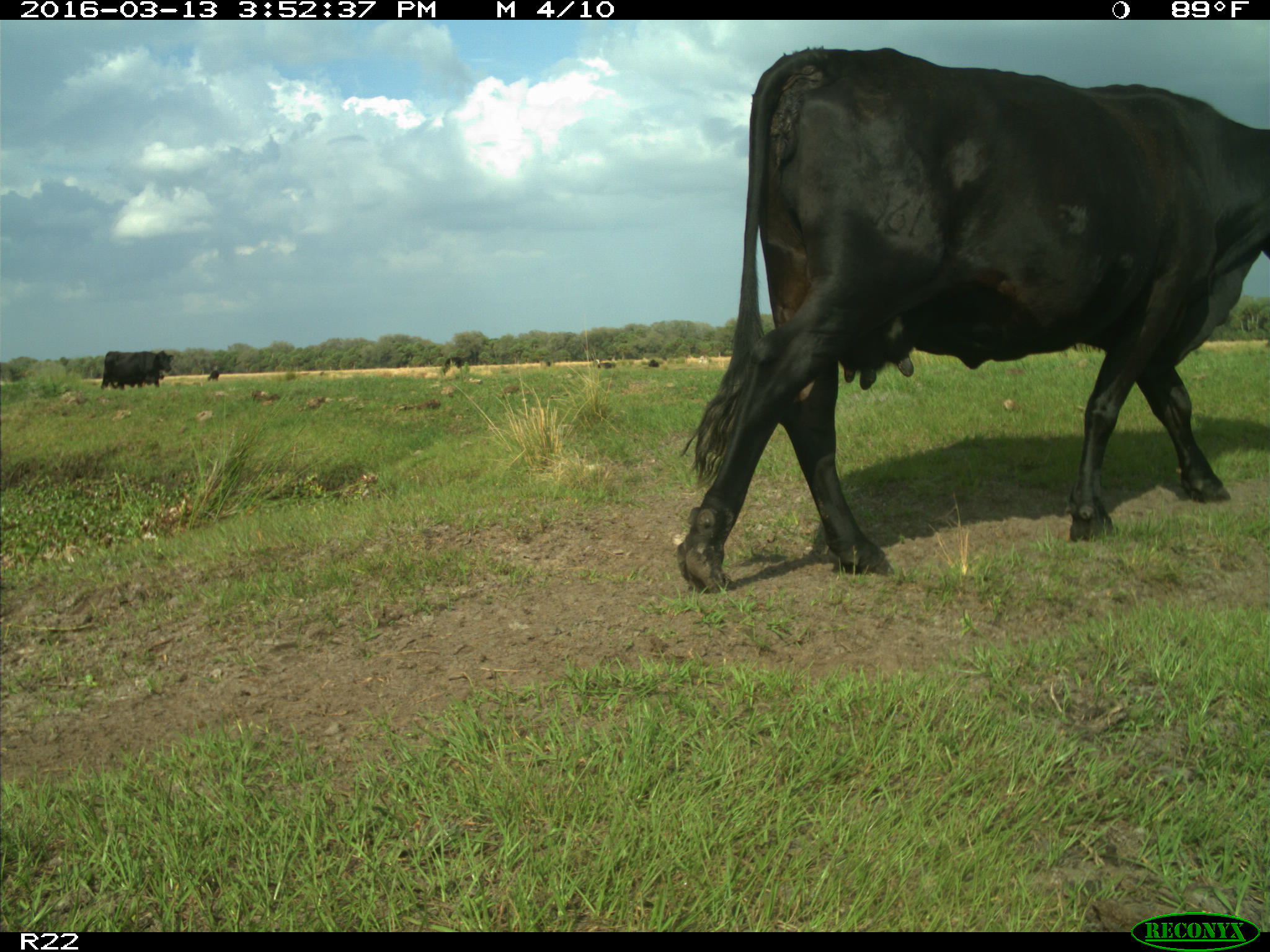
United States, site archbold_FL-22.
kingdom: Animalia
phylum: Chordata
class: Mammalia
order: Artiodactyla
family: Bovidae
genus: Bos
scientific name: Bos taurus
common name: domestic cow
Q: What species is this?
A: Bos taurus (domestic cow).